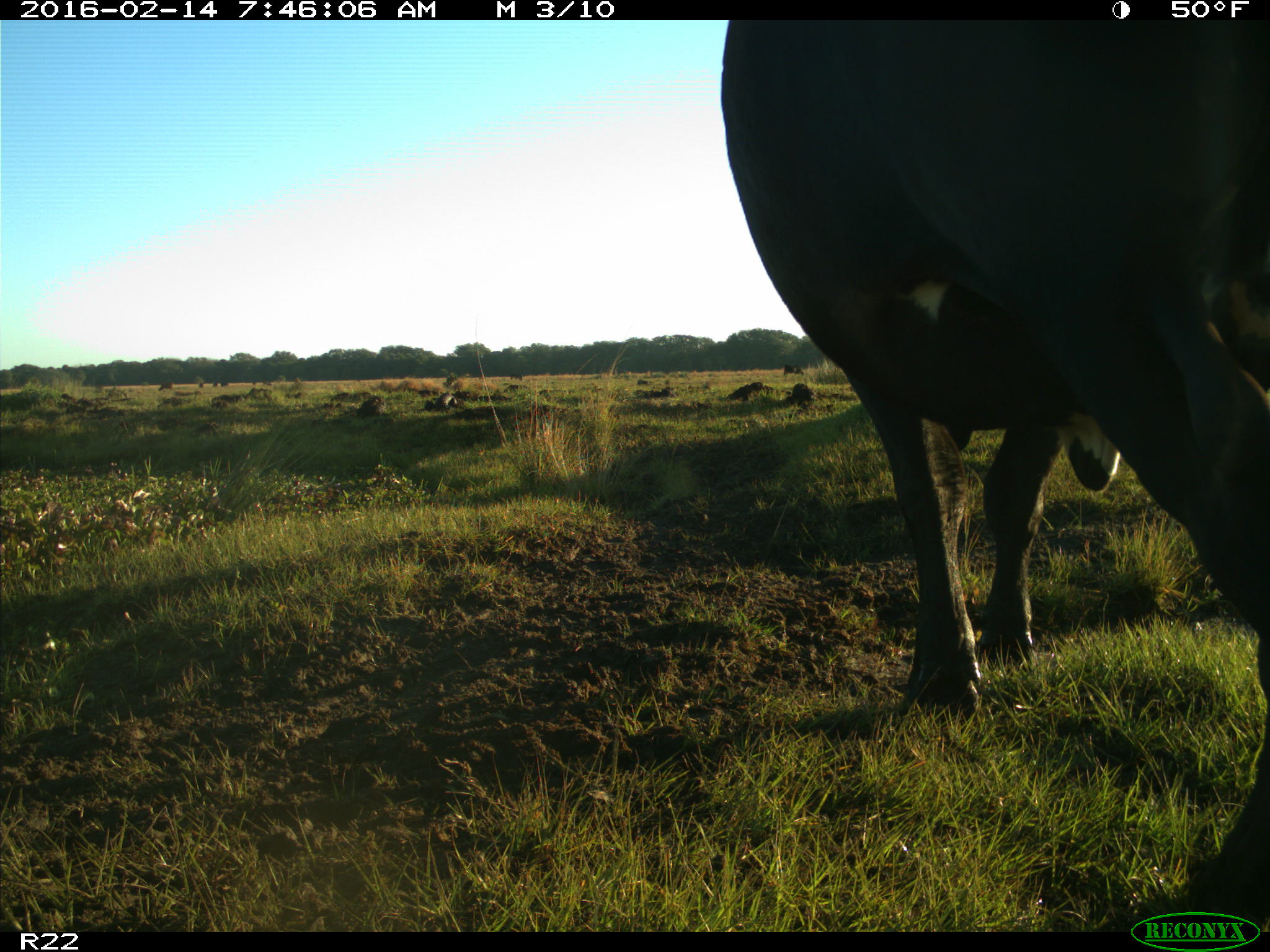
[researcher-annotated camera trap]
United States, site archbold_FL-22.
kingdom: Animalia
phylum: Chordata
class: Mammalia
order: Artiodactyla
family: Bovidae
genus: Bos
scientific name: Bos taurus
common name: domestic cow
Bos taurus (domestic cow).